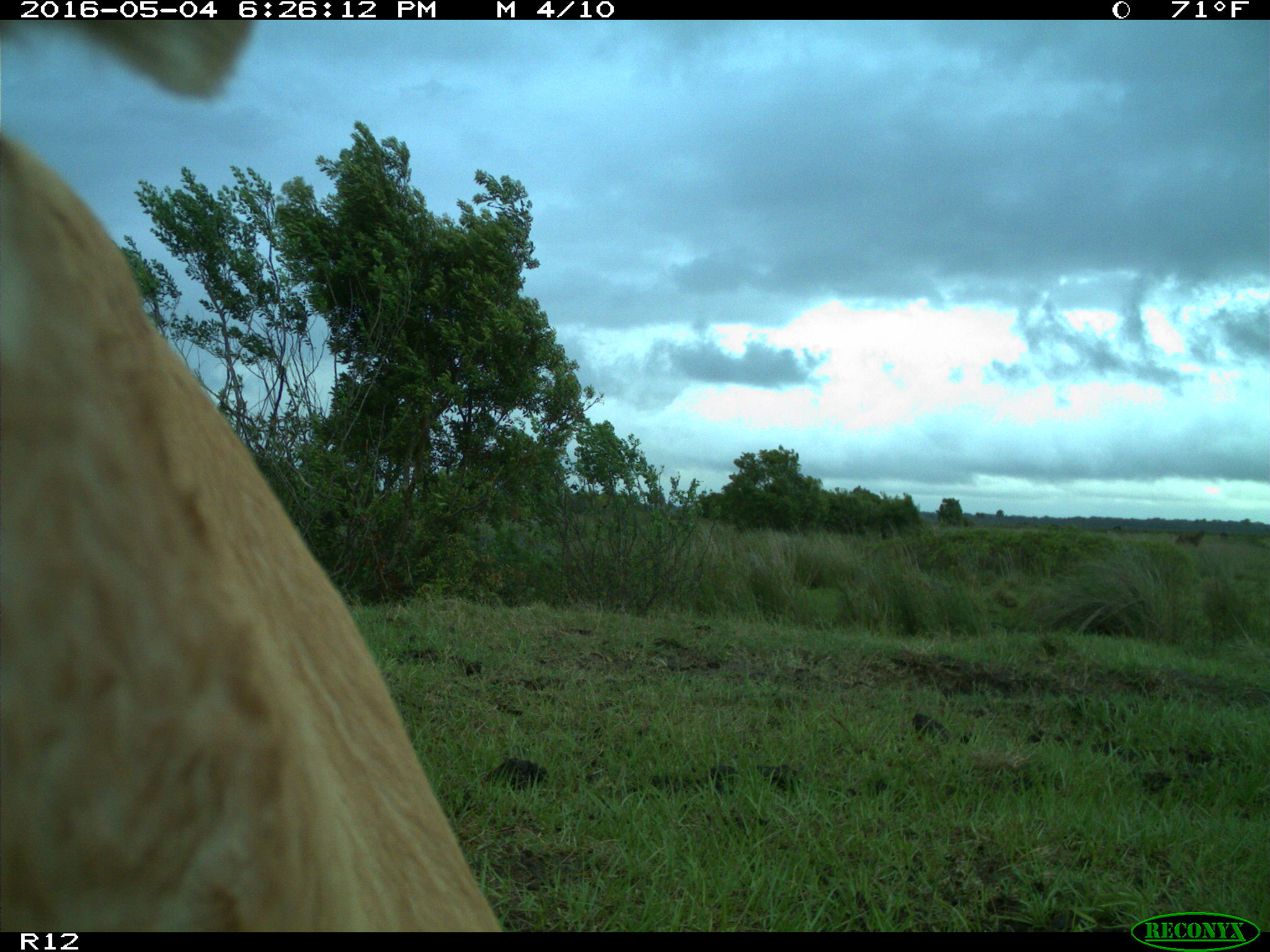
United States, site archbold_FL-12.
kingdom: Animalia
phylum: Chordata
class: Mammalia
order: Artiodactyla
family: Bovidae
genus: Bos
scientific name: Bos taurus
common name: domestic cow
Bos taurus (domestic cow).